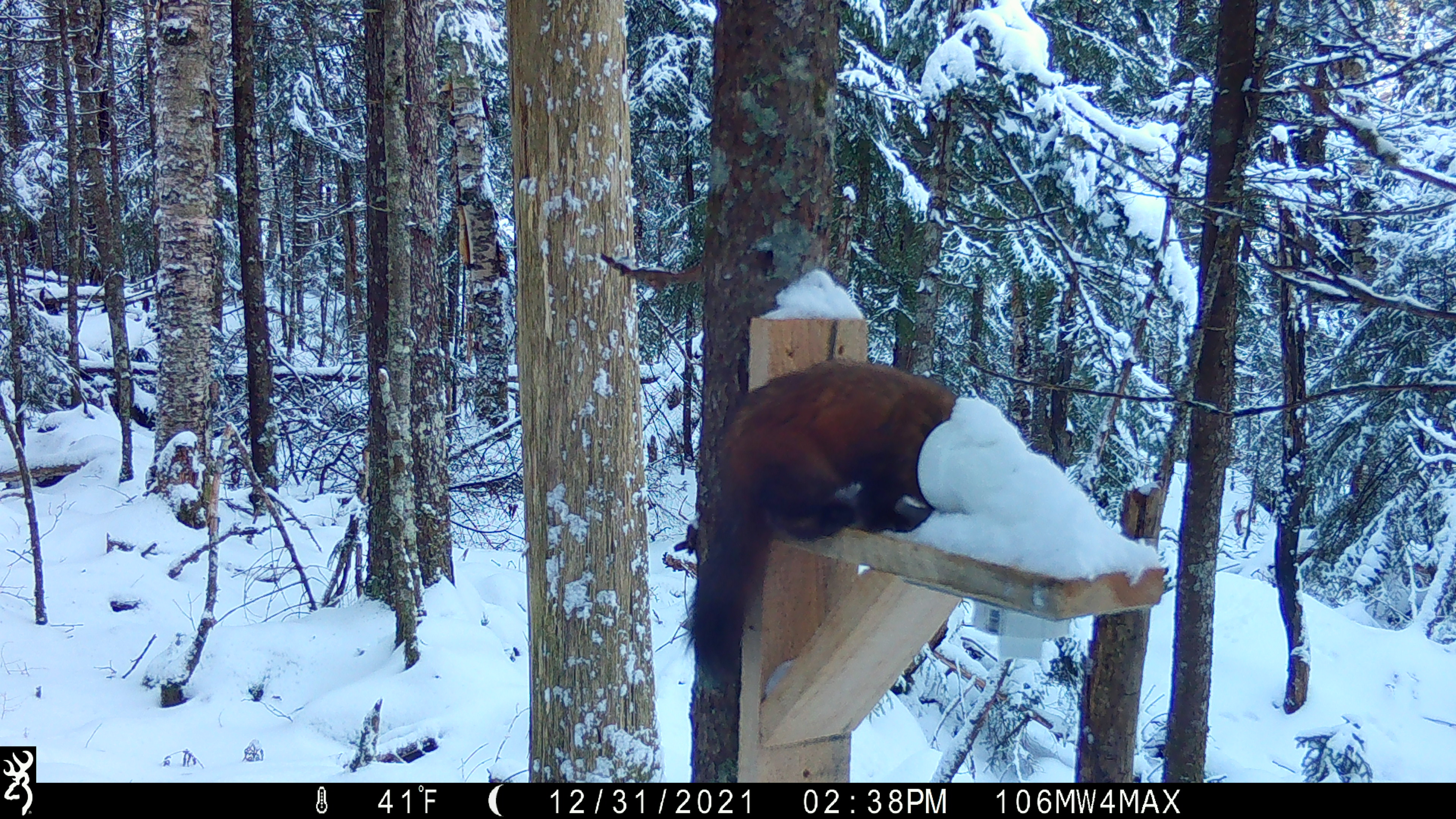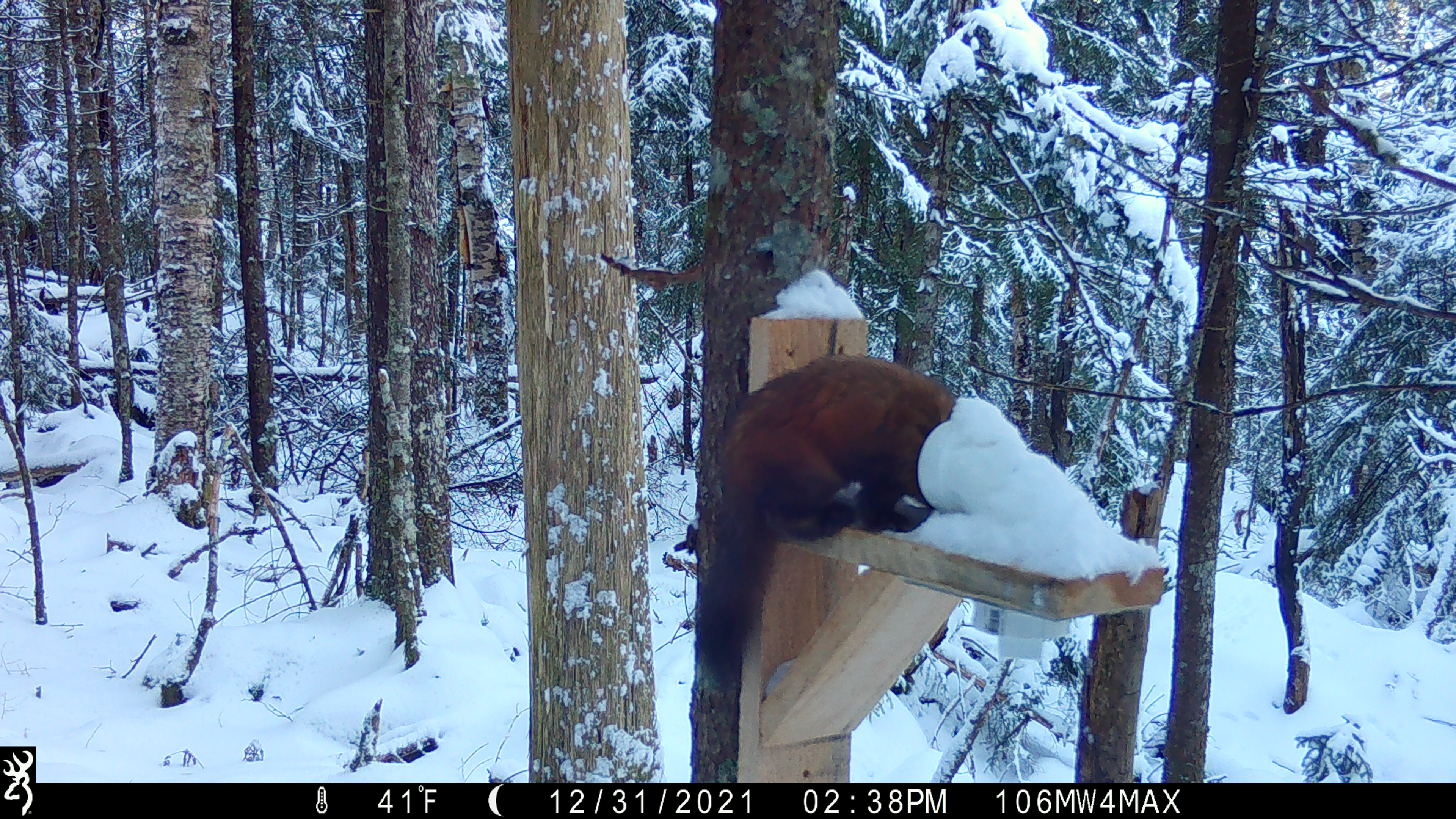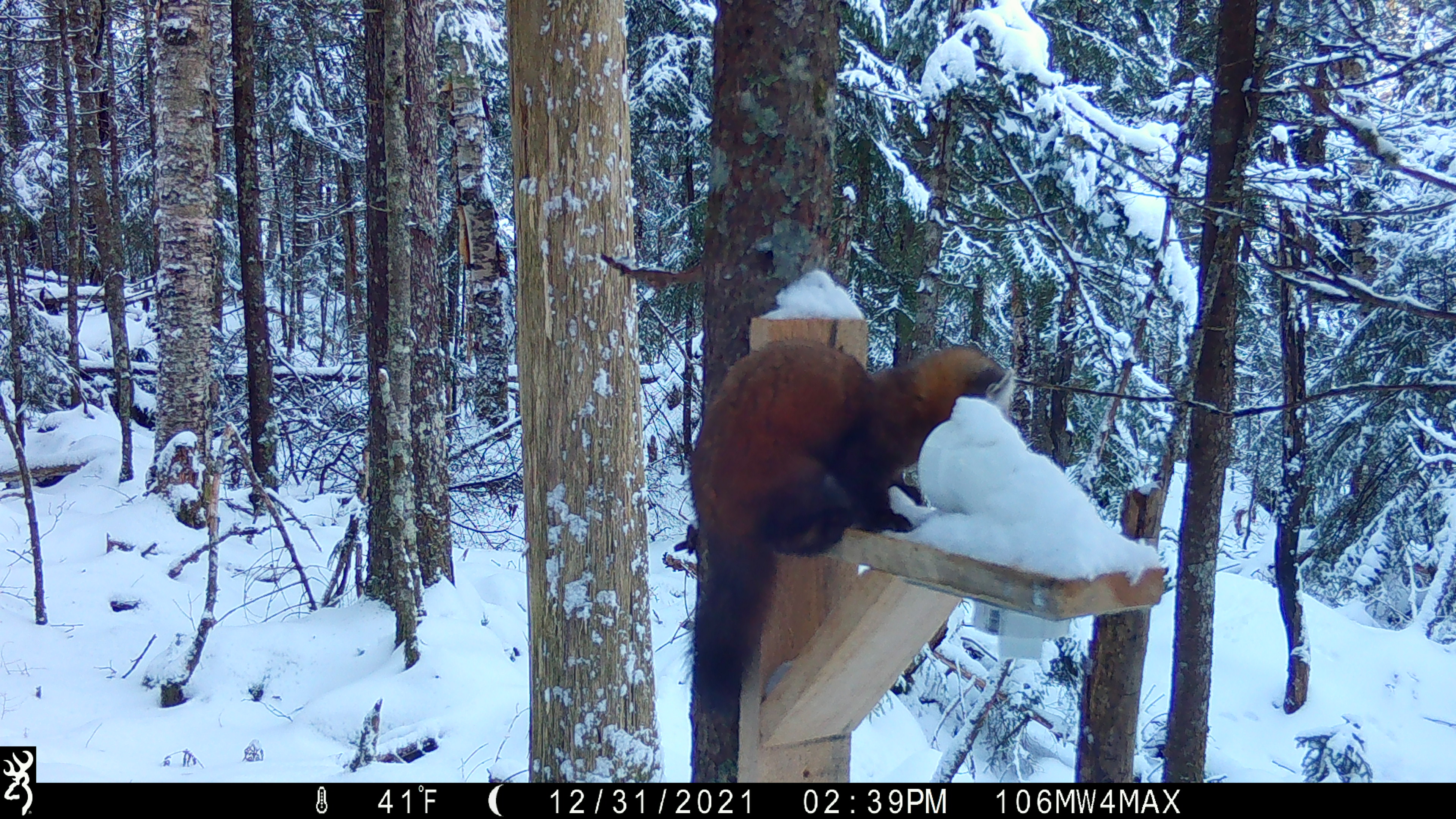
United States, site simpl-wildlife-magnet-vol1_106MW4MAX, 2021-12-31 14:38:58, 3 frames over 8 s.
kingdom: Animalia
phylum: Chordata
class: Mammalia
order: Carnivora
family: Mustelidae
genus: Martes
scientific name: Martes americana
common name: american marten